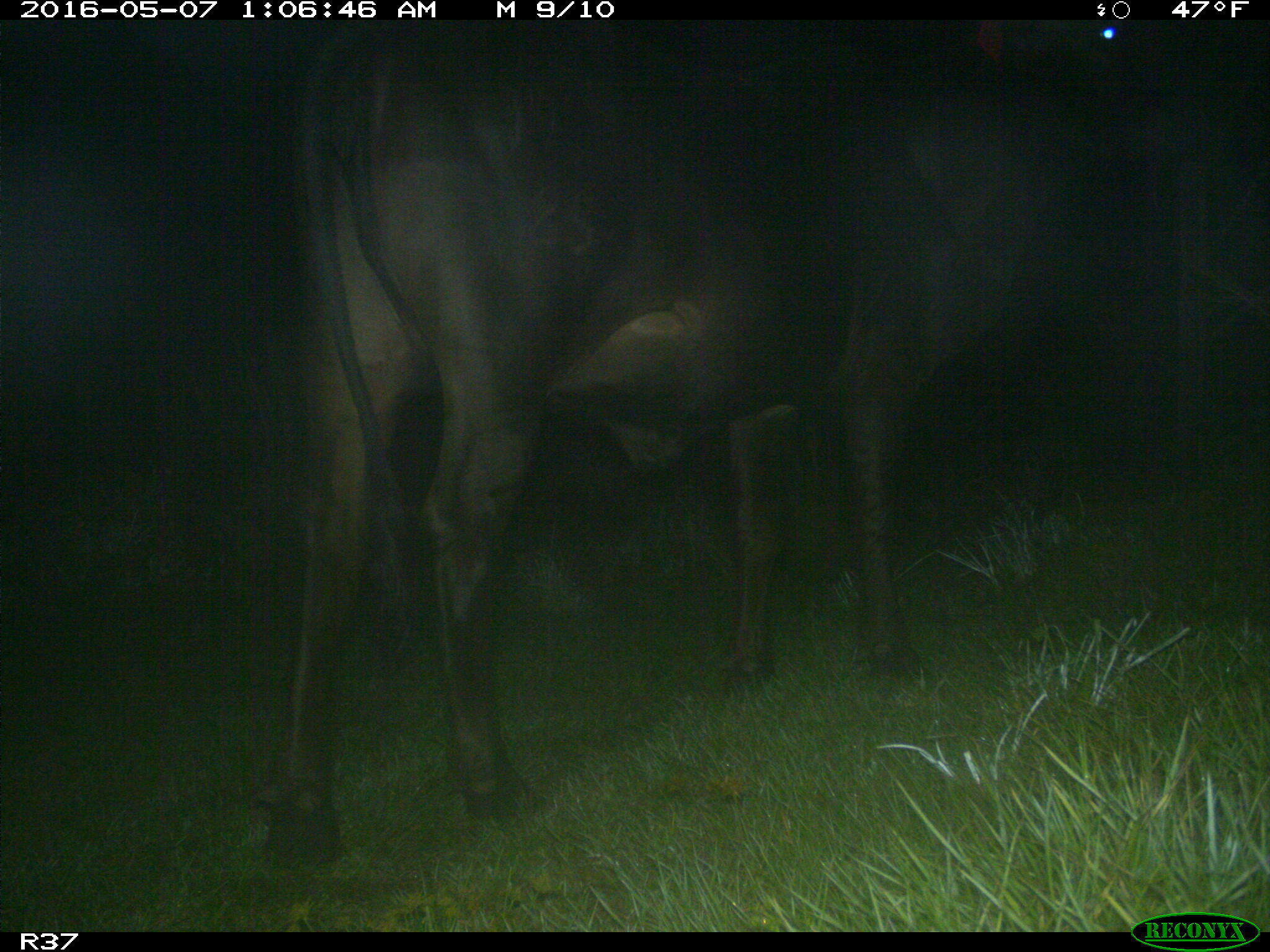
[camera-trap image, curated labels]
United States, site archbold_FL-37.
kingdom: Animalia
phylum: Chordata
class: Mammalia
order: Artiodactyla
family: Bovidae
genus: Bos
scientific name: Bos taurus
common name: domestic cow